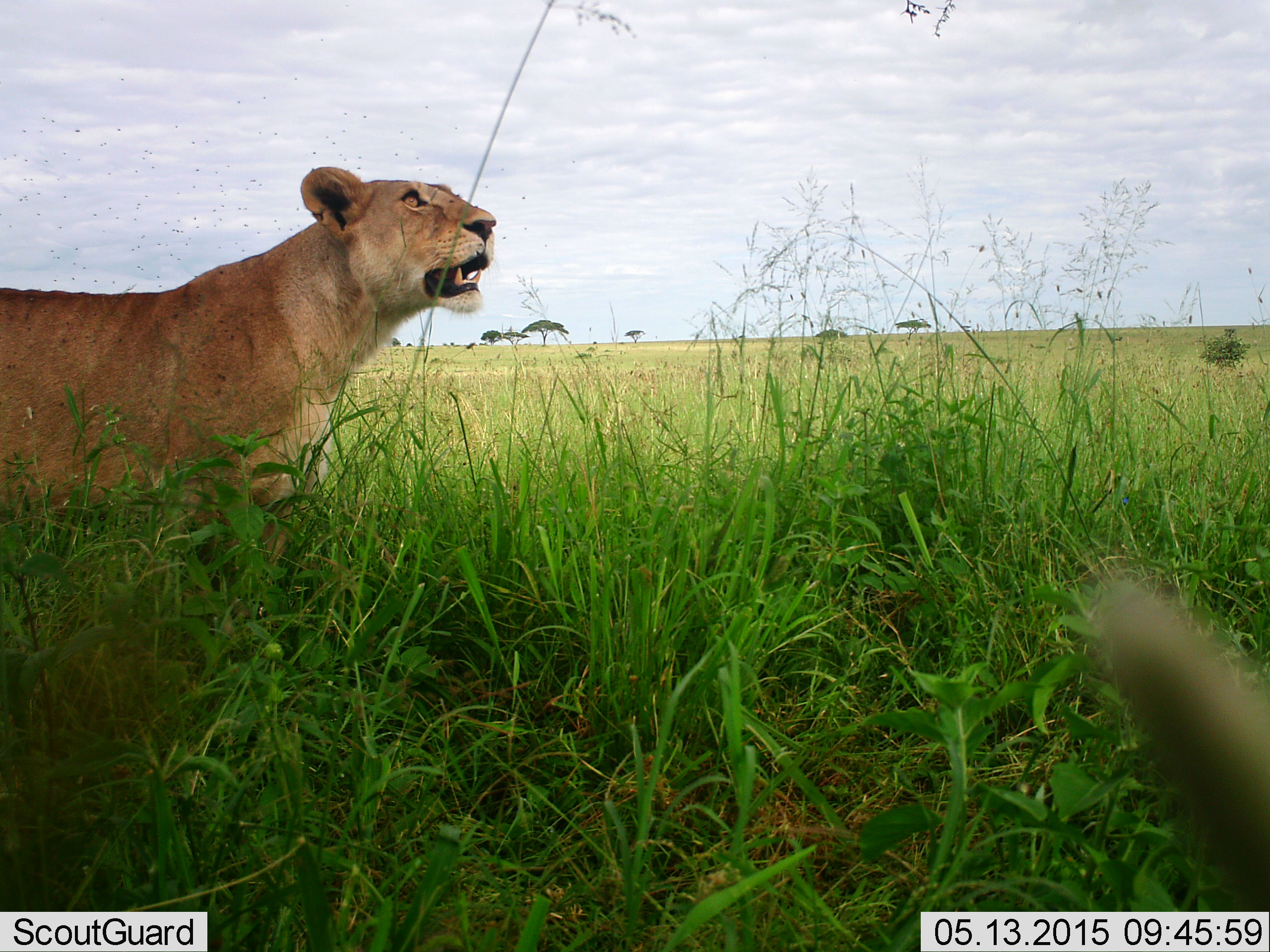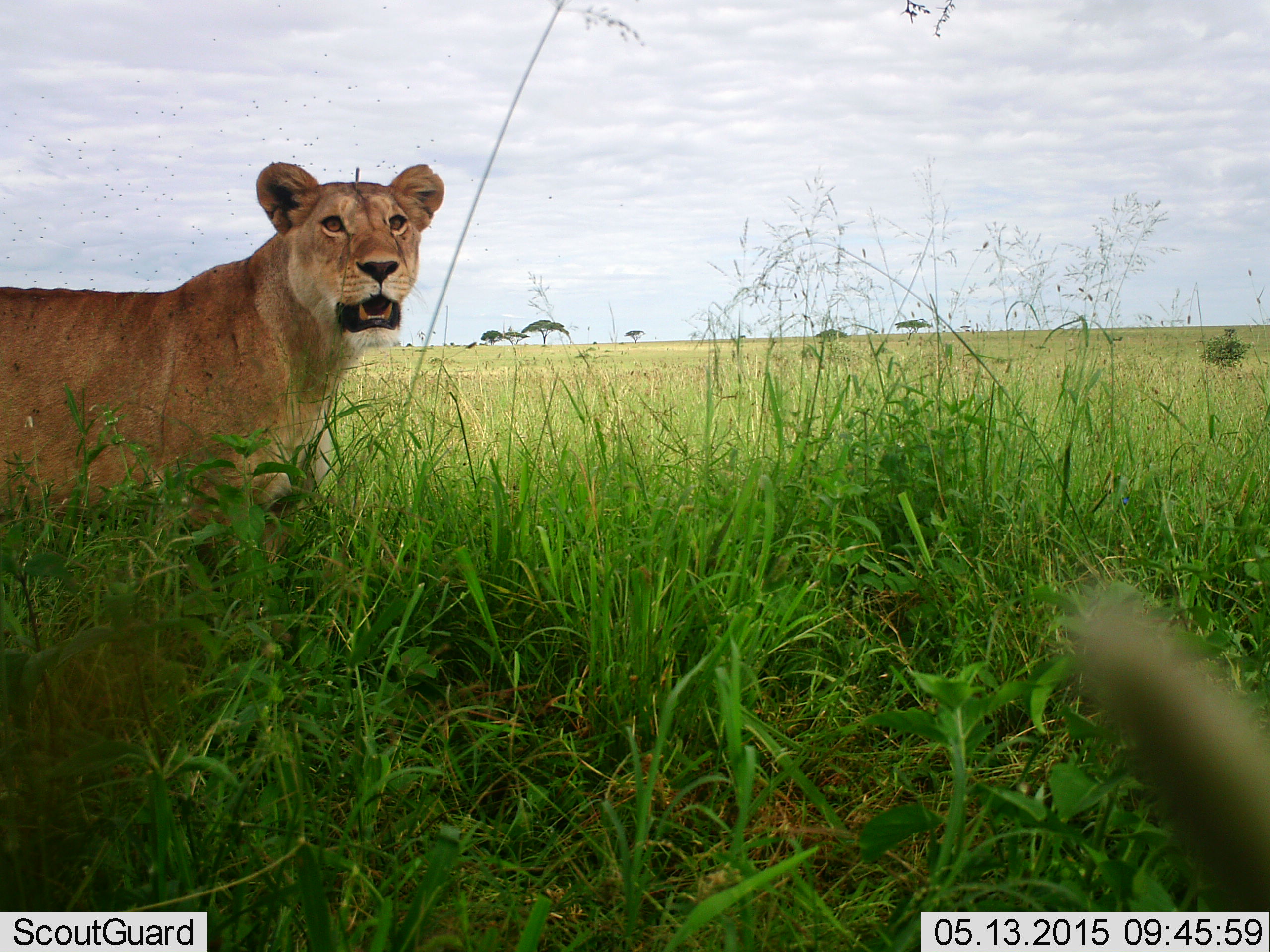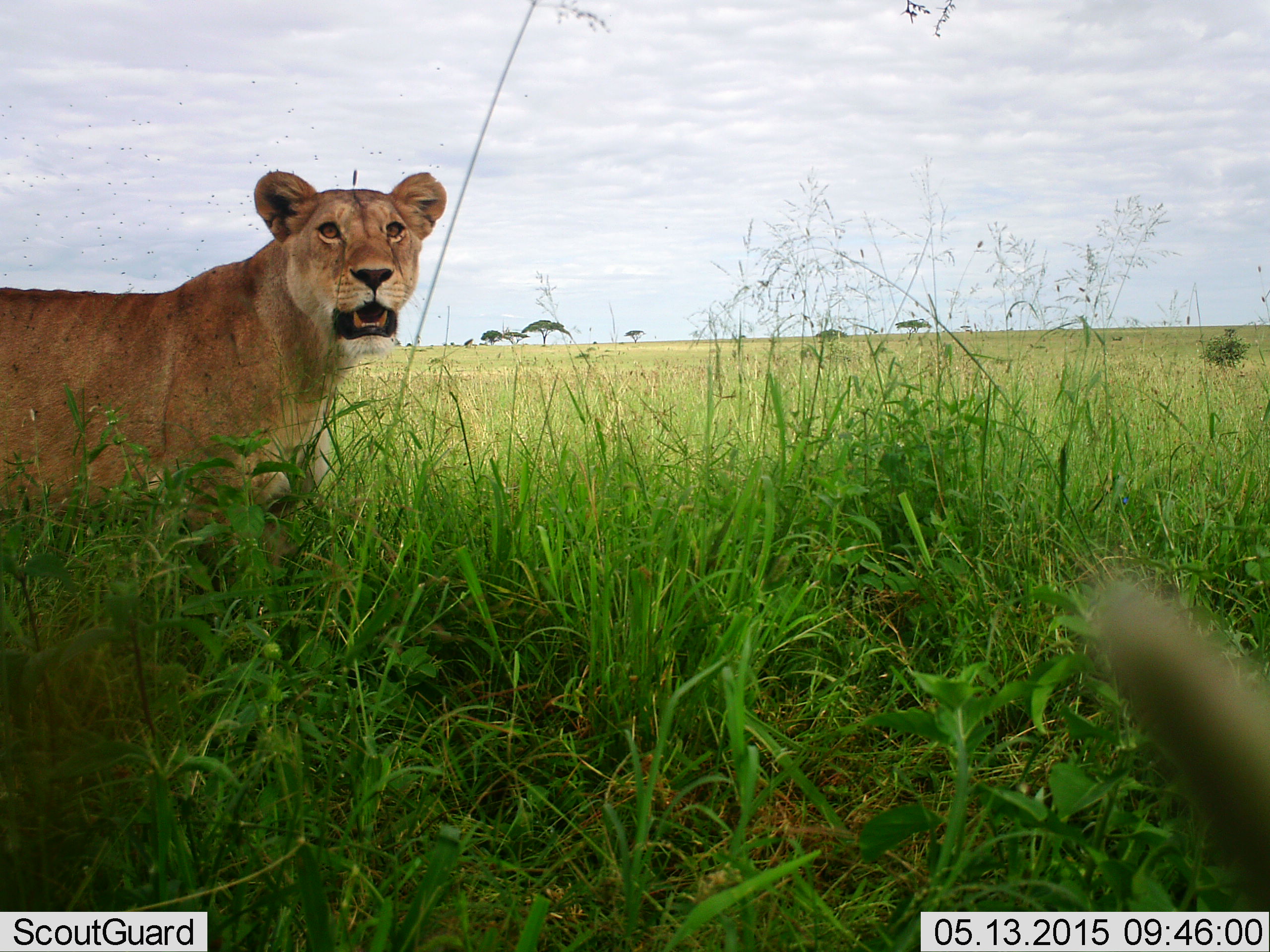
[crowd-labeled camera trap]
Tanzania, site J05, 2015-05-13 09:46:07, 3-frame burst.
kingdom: Animalia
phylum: Chordata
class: Mammalia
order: Carnivora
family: Felidae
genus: Panthera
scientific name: Panthera leo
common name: lion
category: lionfemale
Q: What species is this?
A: Lionfemale (lion) (Panthera leo).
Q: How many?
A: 1.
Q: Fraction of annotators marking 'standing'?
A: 90%.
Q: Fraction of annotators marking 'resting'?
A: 0%.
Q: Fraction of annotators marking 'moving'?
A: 10%.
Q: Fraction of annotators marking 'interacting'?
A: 0%.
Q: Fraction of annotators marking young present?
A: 0%.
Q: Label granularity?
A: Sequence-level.